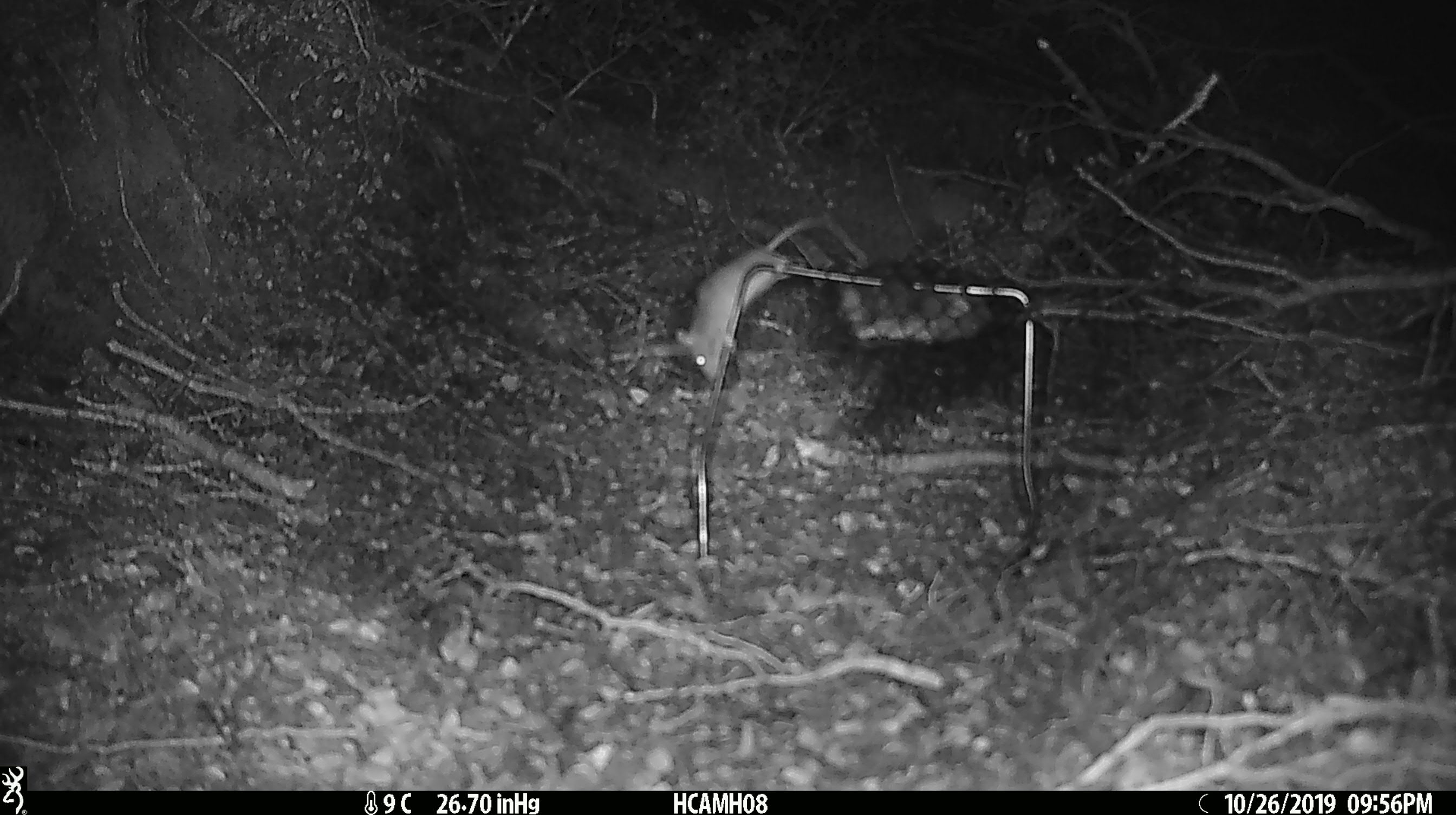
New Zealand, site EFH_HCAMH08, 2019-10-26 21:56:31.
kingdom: Animalia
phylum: Chordata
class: Mammalia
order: Rodentia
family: Muridae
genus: Mus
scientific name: Mus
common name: mouse